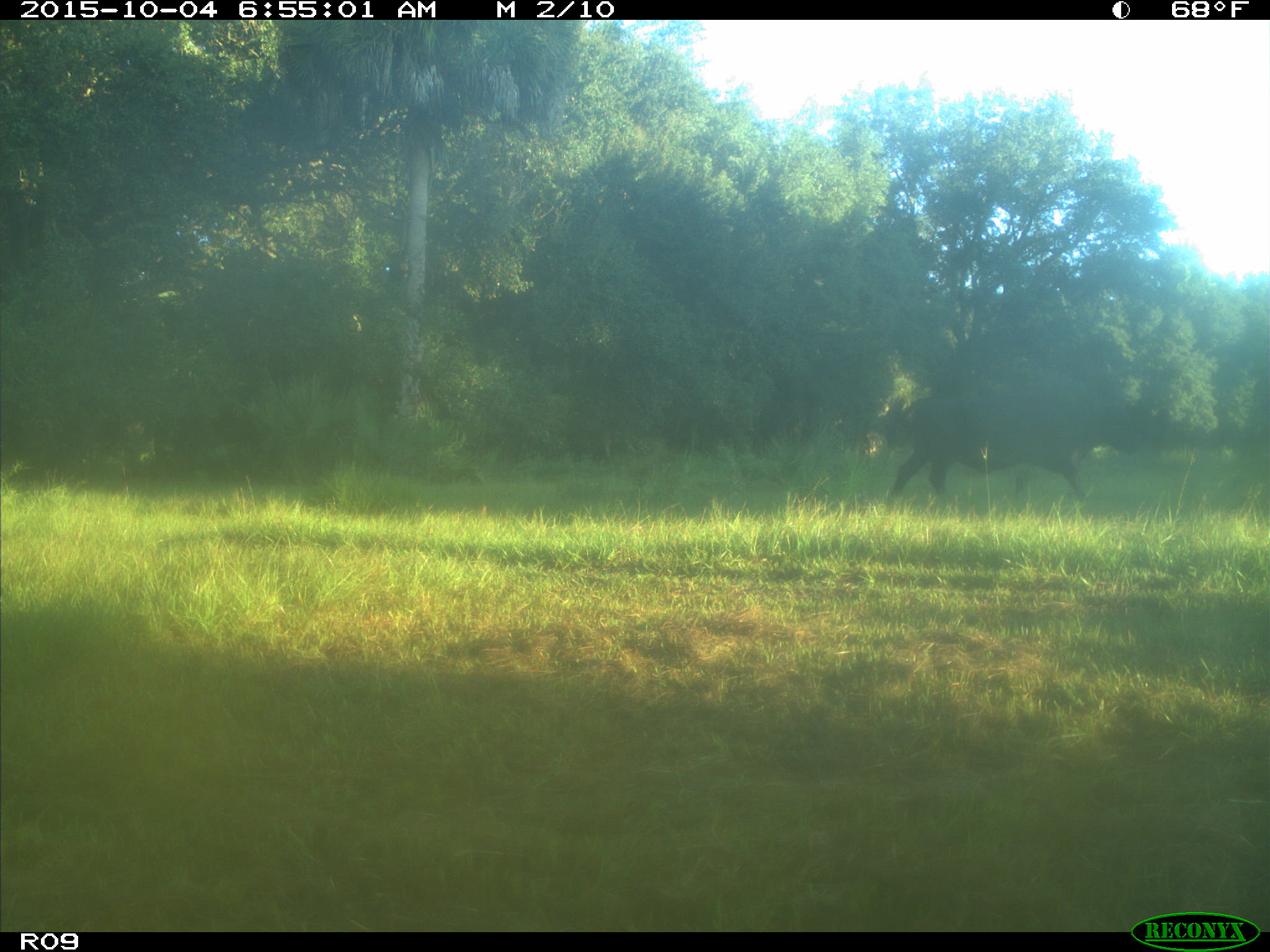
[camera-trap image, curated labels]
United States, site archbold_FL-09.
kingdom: Animalia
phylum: Chordata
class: Mammalia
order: Artiodactyla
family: Bovidae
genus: Bos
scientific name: Bos taurus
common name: domestic cow